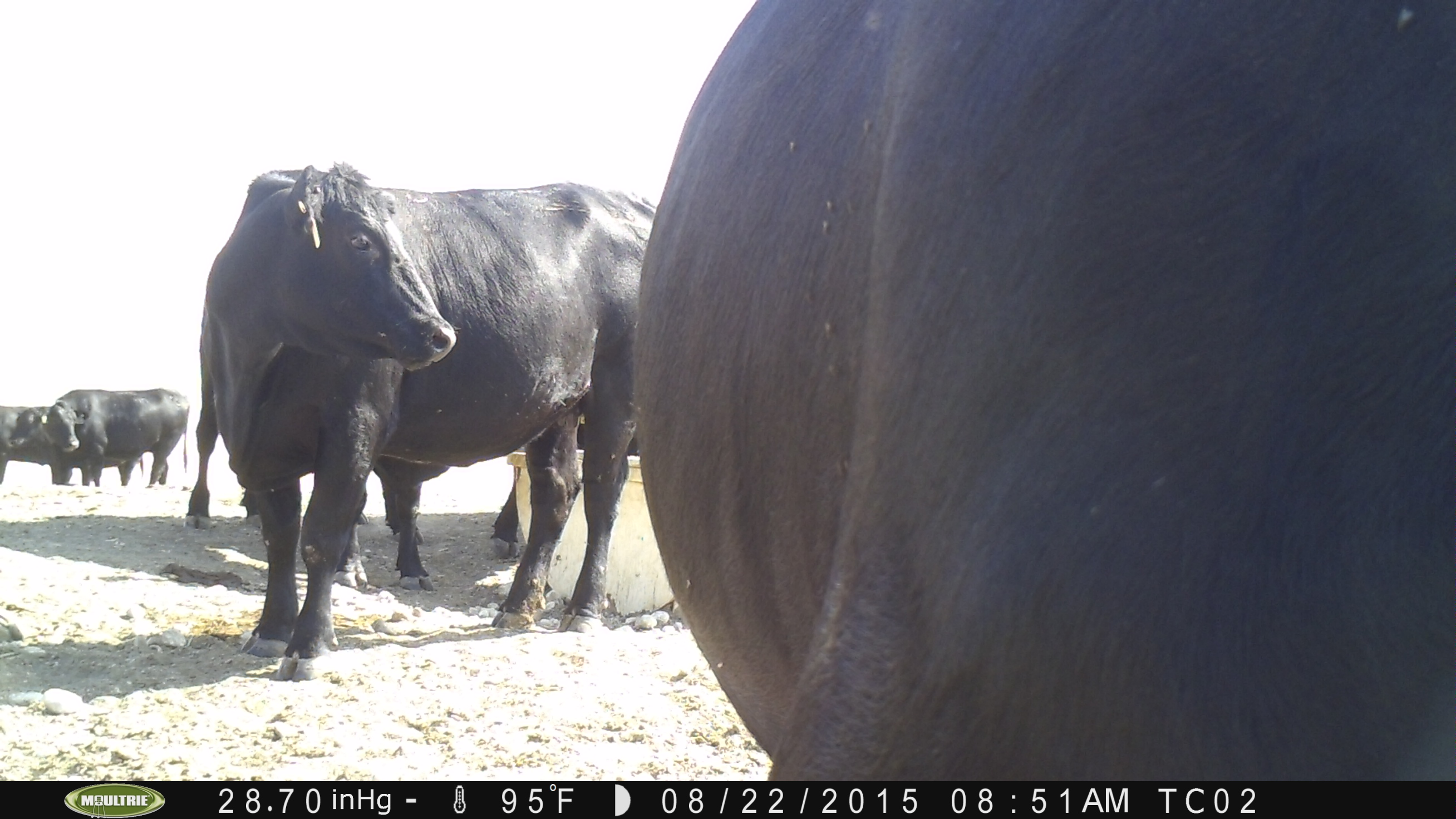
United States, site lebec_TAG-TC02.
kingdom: Animalia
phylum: Chordata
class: Mammalia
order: Artiodactyla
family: Bovidae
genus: Bos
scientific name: Bos taurus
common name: domestic cow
Bos taurus (domestic cow).